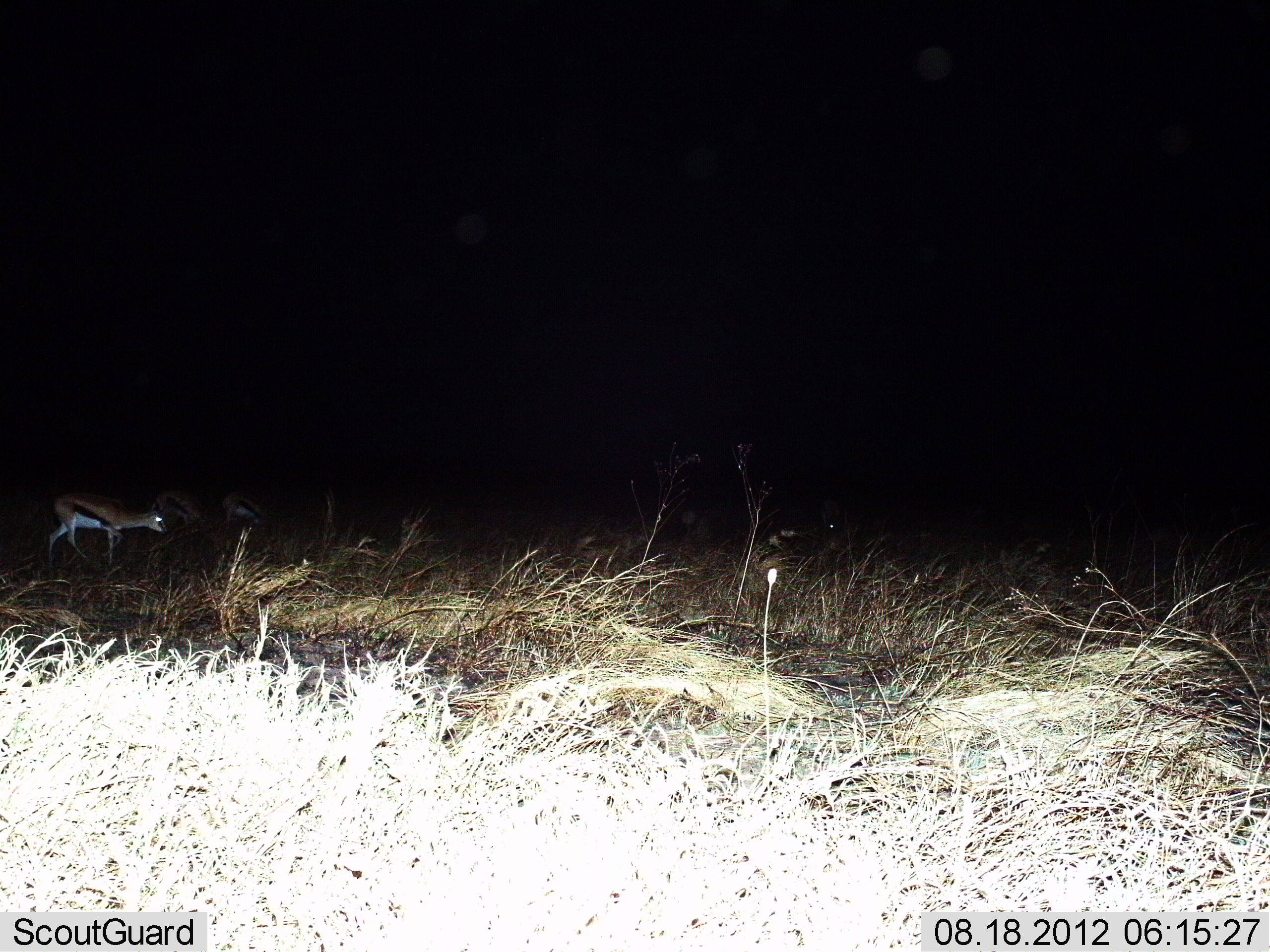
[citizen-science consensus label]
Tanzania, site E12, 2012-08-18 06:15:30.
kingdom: Animalia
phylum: Chordata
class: Mammalia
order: Artiodactyla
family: Bovidae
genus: Eudorcas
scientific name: Eudorcas thomsonii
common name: thomson's gazelle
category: gazellethomsons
Gazellethomsons (thomson's gazelle) (Eudorcas thomsonii), count 1. Behavior (volunteer vote fractions): standing 30%, resting 0%, moving 30%, interacting 0%. Young present (vote fraction): 0%. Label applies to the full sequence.